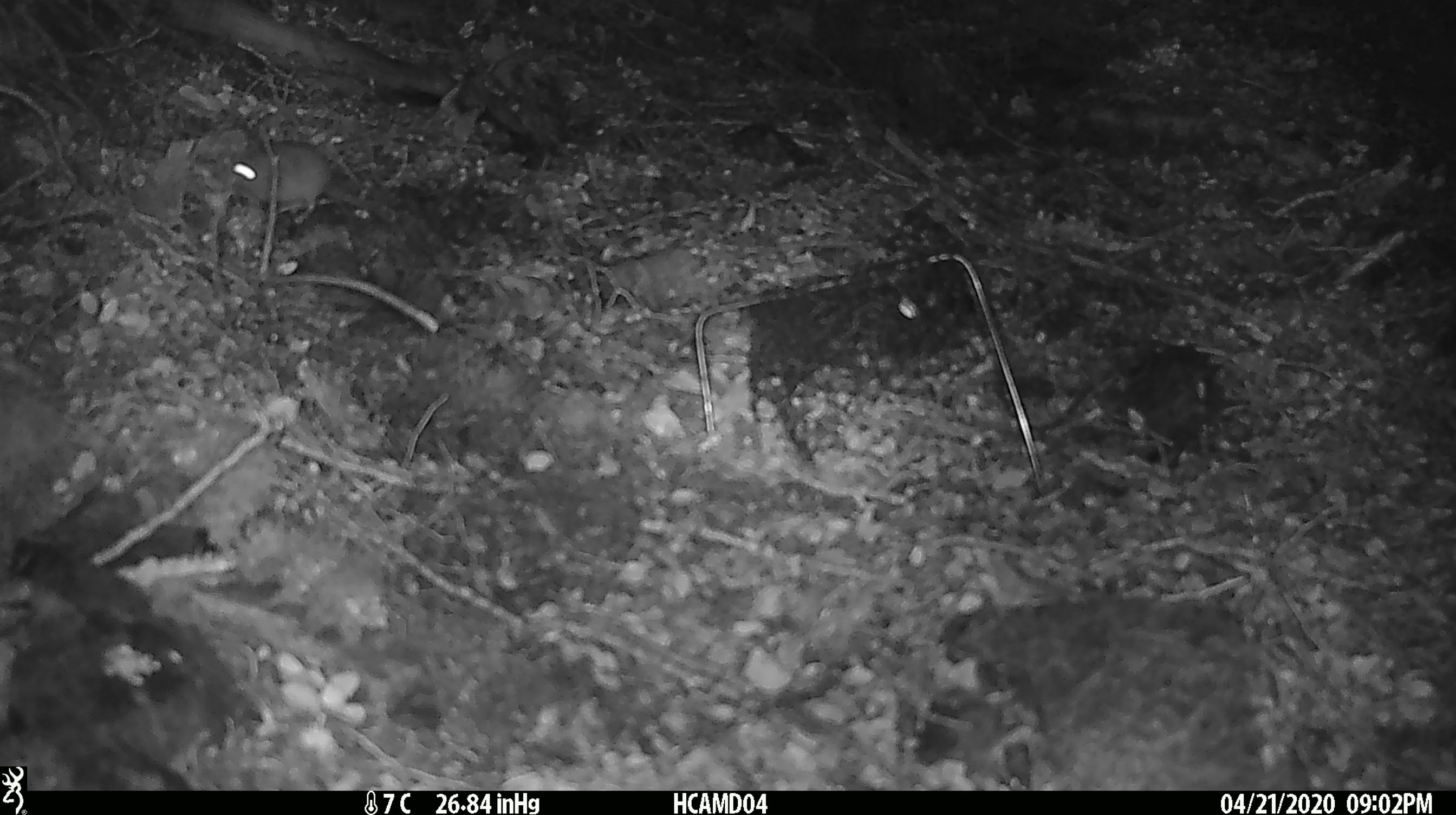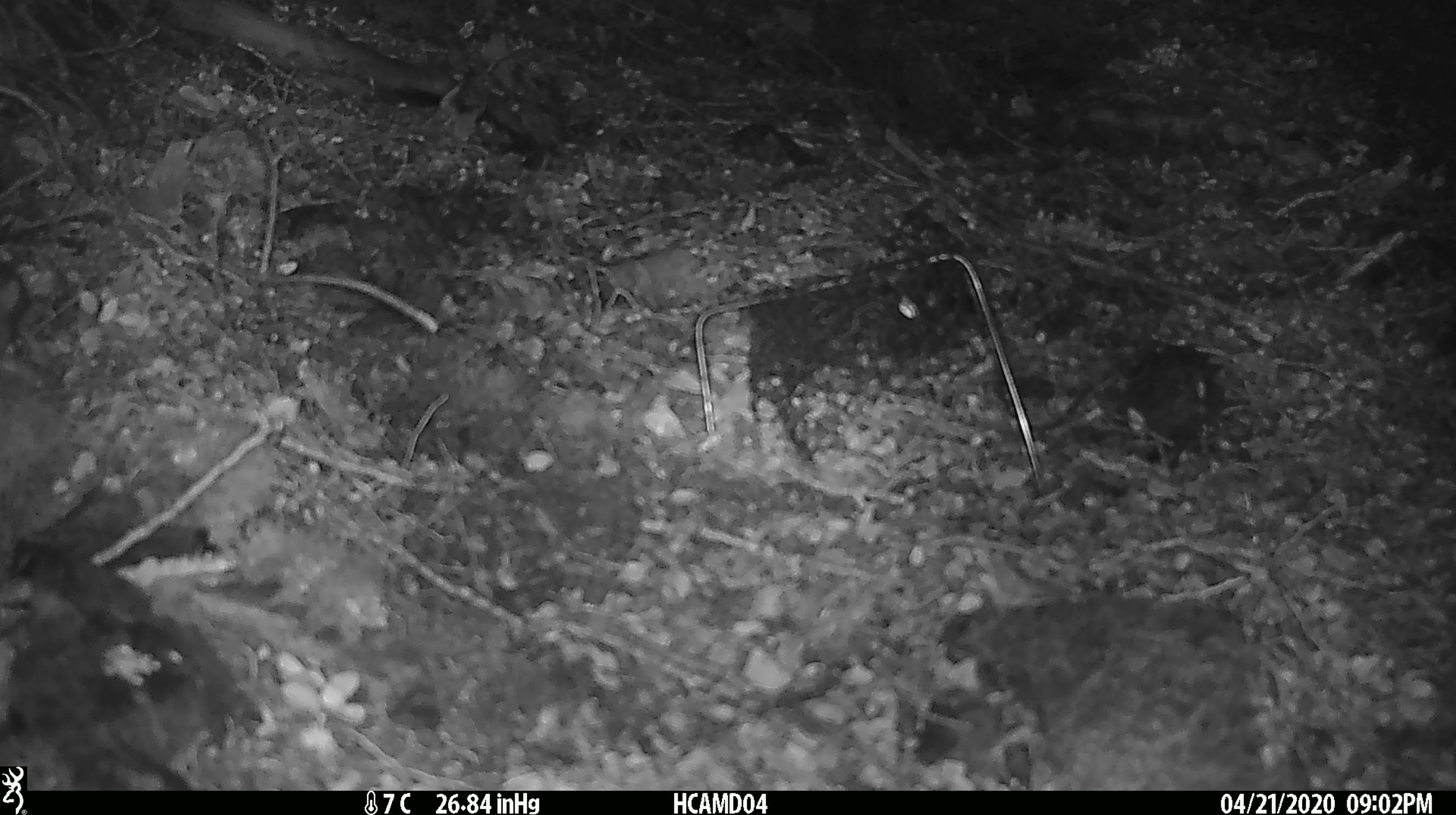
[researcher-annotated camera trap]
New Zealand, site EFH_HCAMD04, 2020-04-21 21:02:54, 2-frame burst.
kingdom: Animalia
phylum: Chordata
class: Mammalia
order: Rodentia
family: Muridae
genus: Mus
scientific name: Mus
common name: mouse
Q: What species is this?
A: Mouse (Mus).